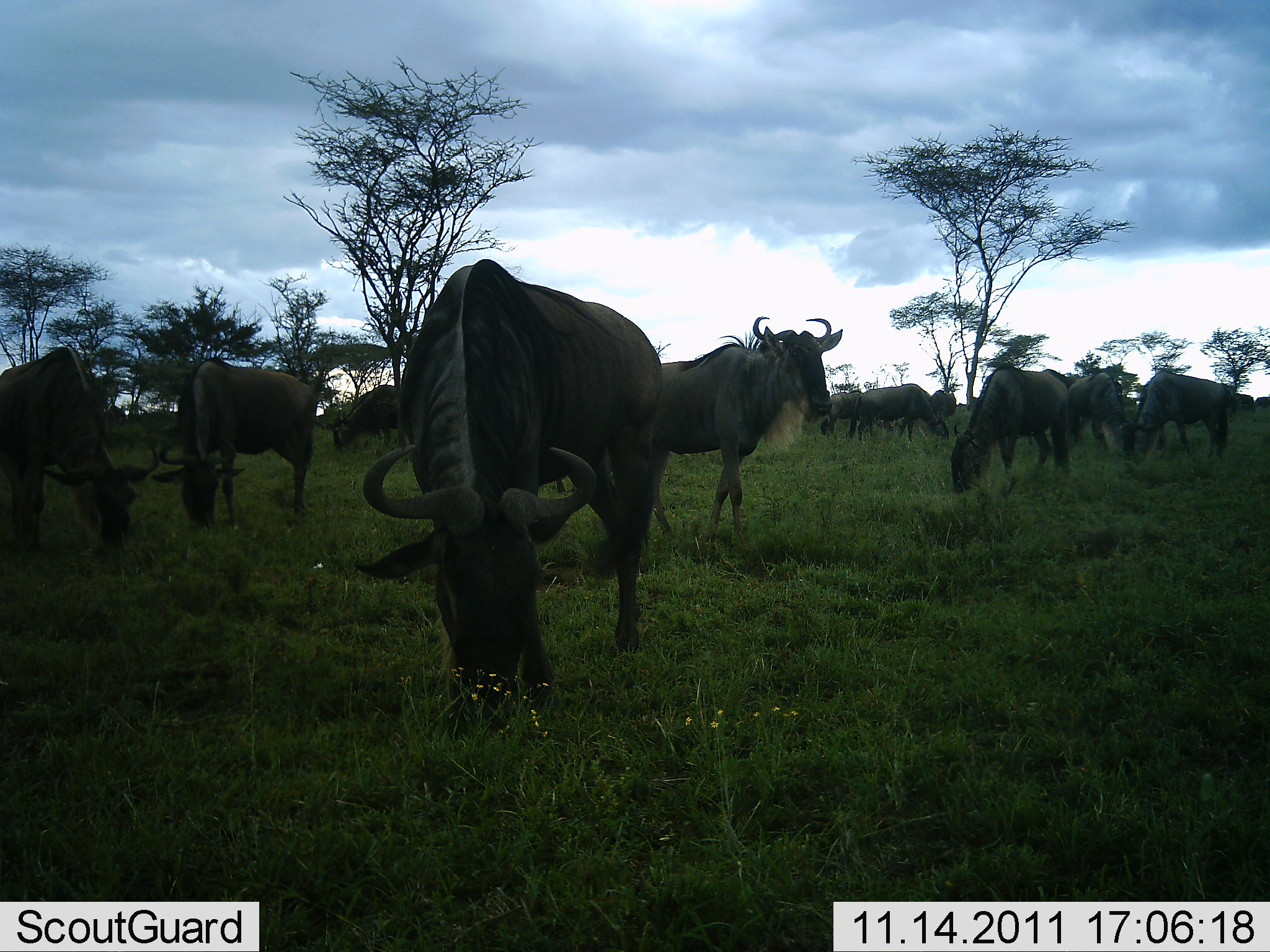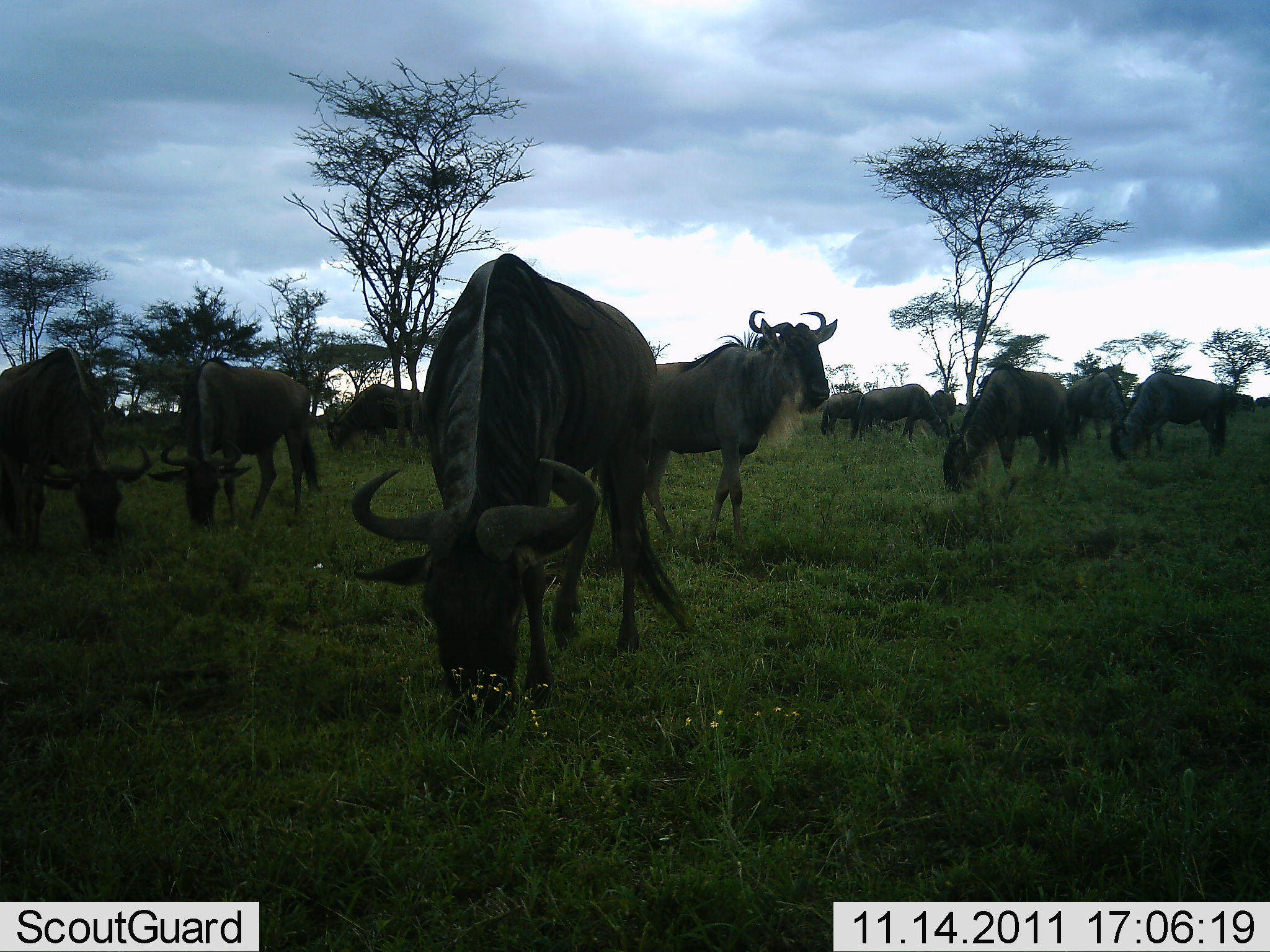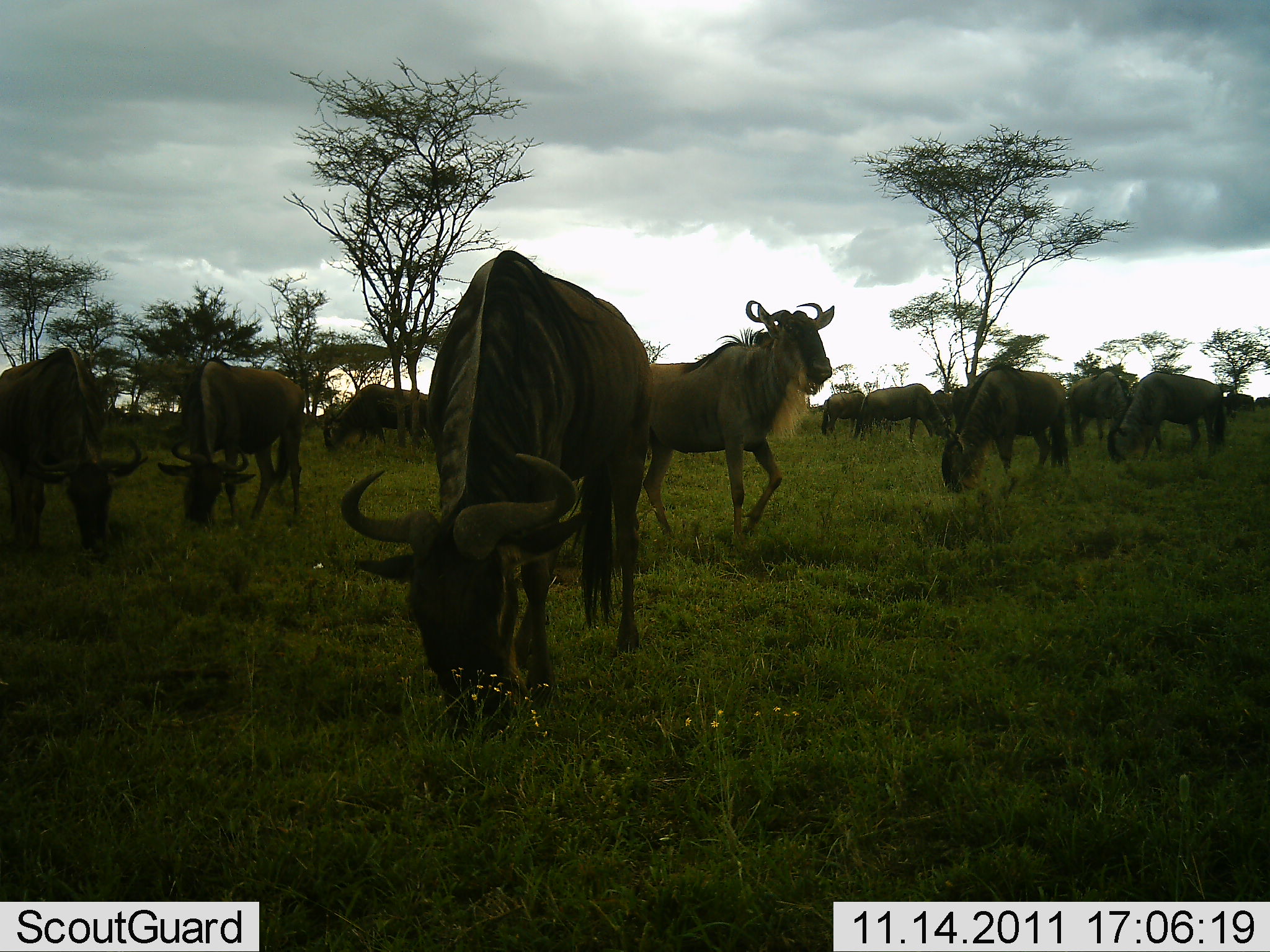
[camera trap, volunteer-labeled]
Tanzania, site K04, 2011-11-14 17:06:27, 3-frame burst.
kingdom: Animalia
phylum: Chordata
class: Mammalia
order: Artiodactyla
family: Bovidae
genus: Connochaetes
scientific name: Connochaetes taurinus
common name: blue wildebeest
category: wildebeest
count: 11-50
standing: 36%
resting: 14%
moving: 21%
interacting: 0%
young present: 0%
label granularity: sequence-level